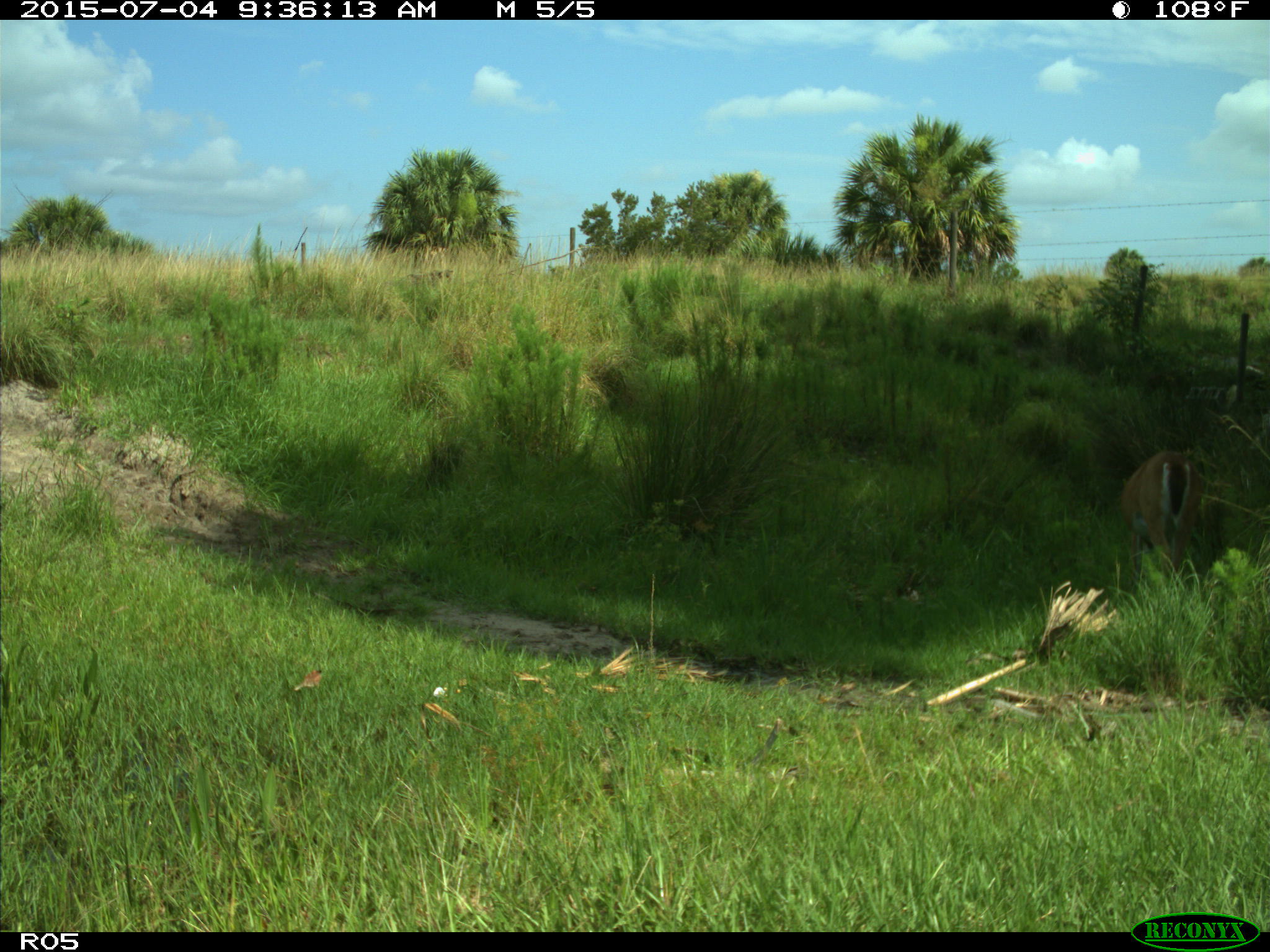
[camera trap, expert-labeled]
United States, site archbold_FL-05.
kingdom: Animalia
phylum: Chordata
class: Mammalia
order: Artiodactyla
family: Cervidae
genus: Odocoileus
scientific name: Odocoileus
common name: deer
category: unidentified deer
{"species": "unidentified deer (deer) (Odocoileus)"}